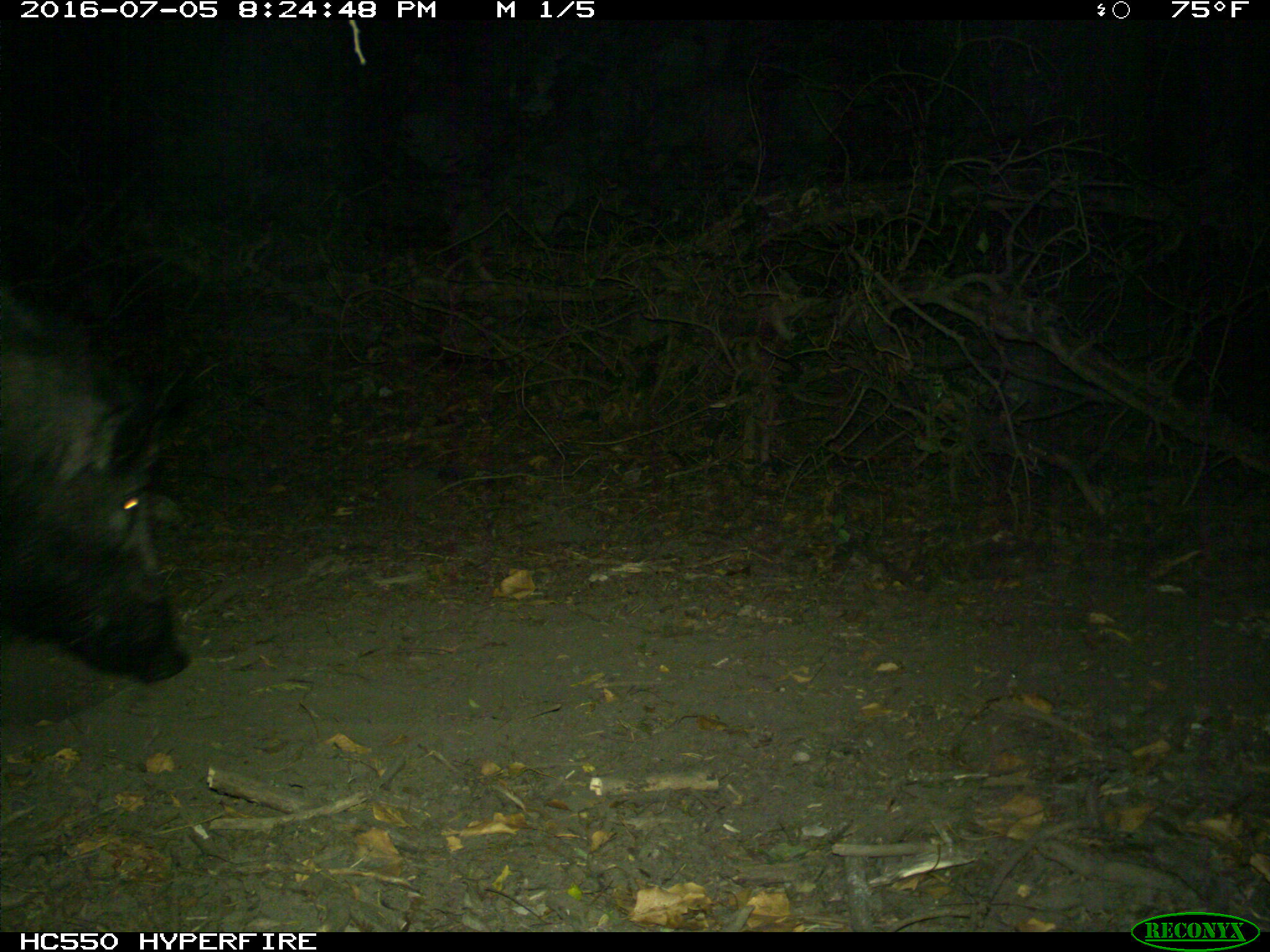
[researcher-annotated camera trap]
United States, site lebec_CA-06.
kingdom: Animalia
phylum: Chordata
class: Mammalia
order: Artiodactyla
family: Suidae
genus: Sus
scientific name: Sus scrofa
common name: wild boar